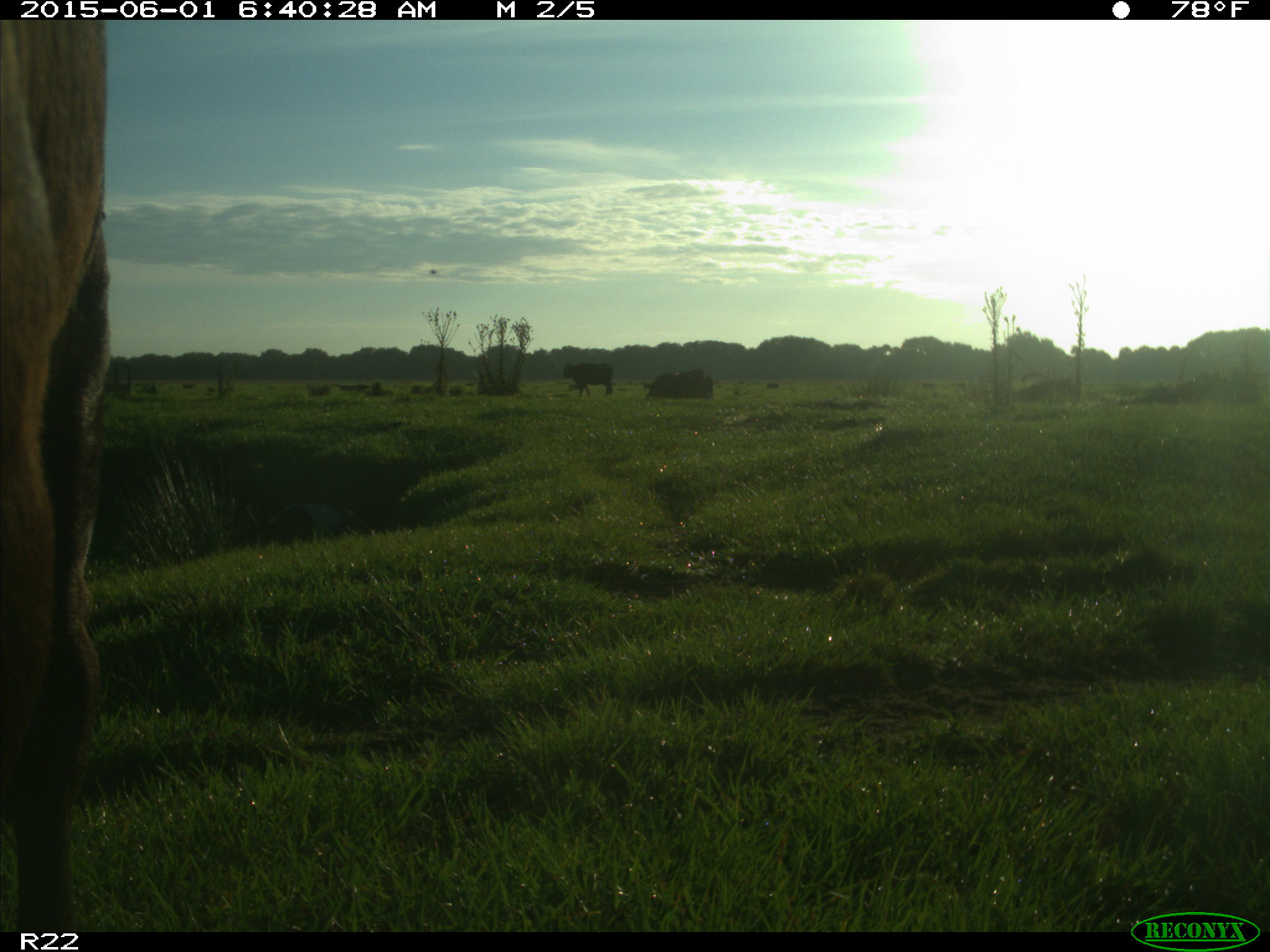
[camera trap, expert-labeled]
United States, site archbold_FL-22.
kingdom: Animalia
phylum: Chordata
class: Mammalia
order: Artiodactyla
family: Bovidae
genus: Bos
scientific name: Bos taurus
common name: domestic cow